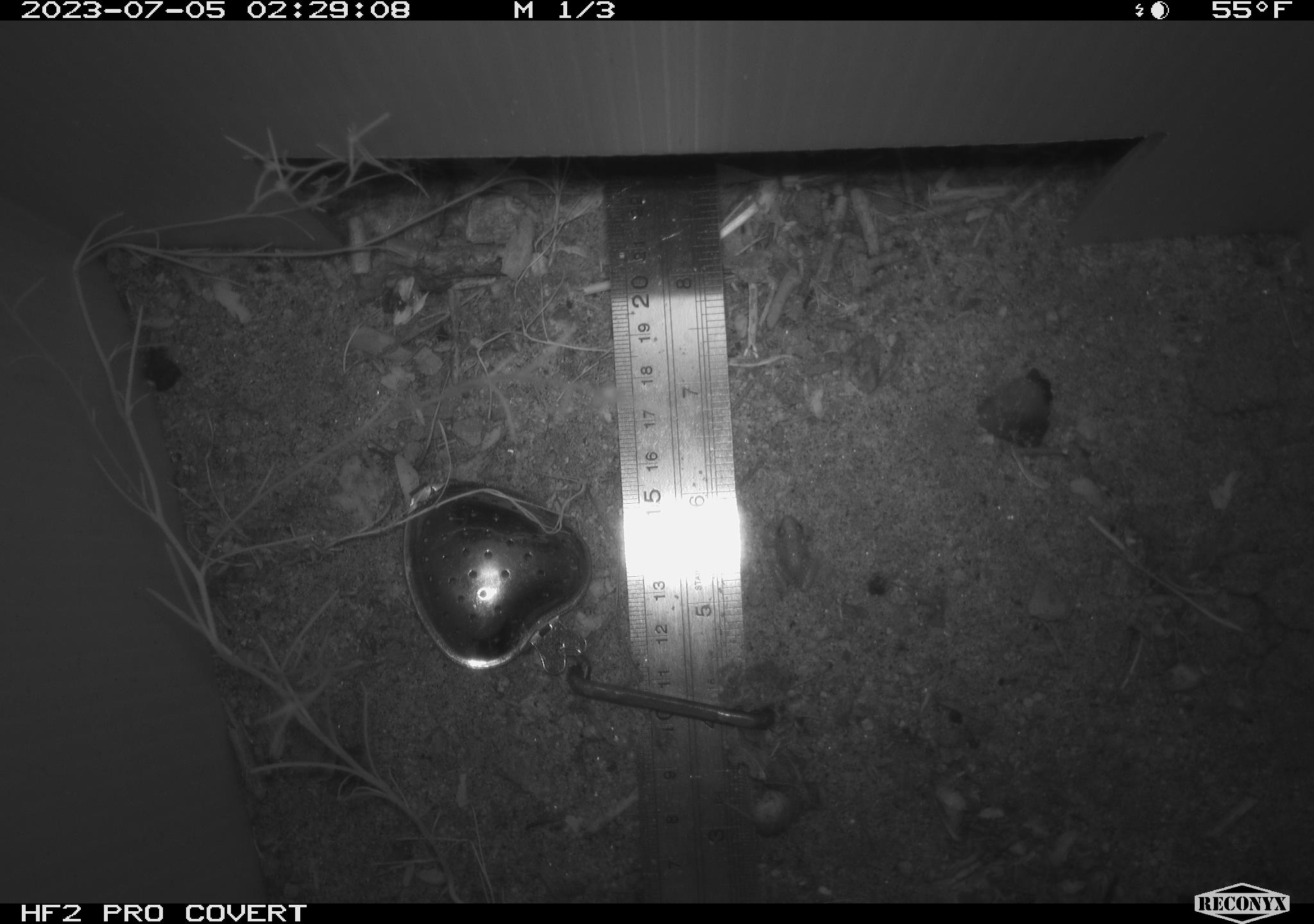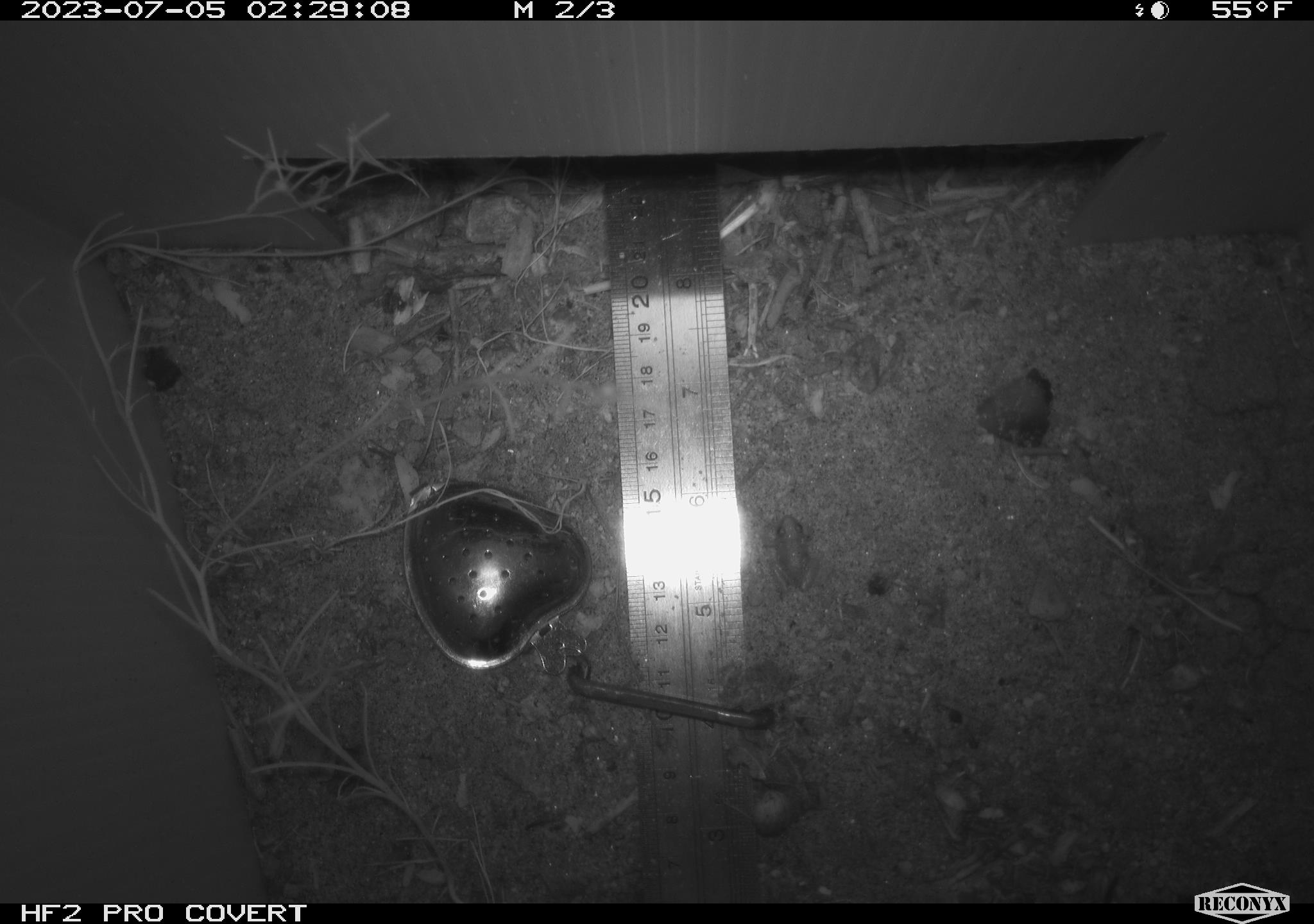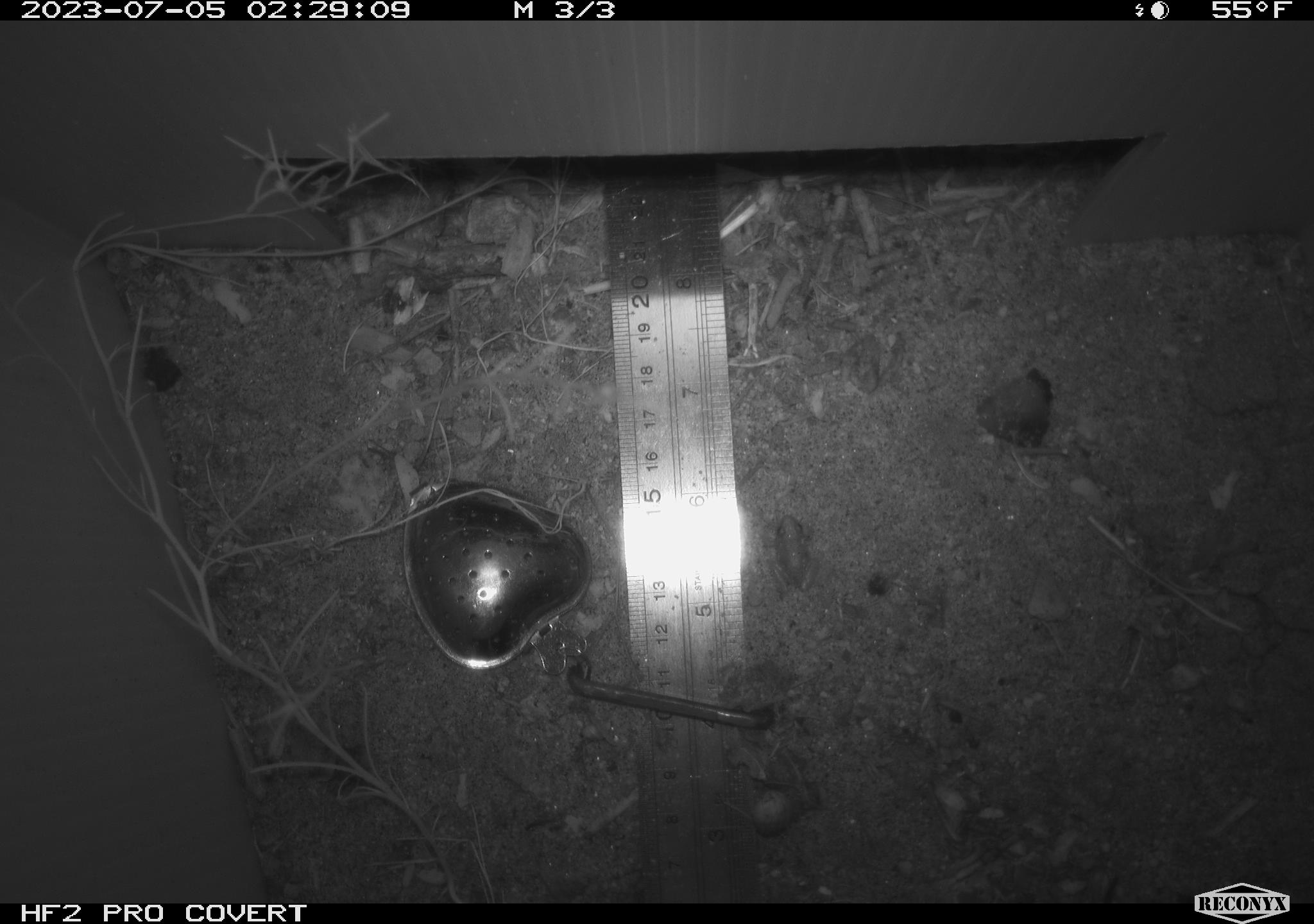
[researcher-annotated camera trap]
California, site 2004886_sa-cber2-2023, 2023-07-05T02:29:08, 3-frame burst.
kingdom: Animalia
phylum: Chordata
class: Amphibia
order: Anura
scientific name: Anura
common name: frogs